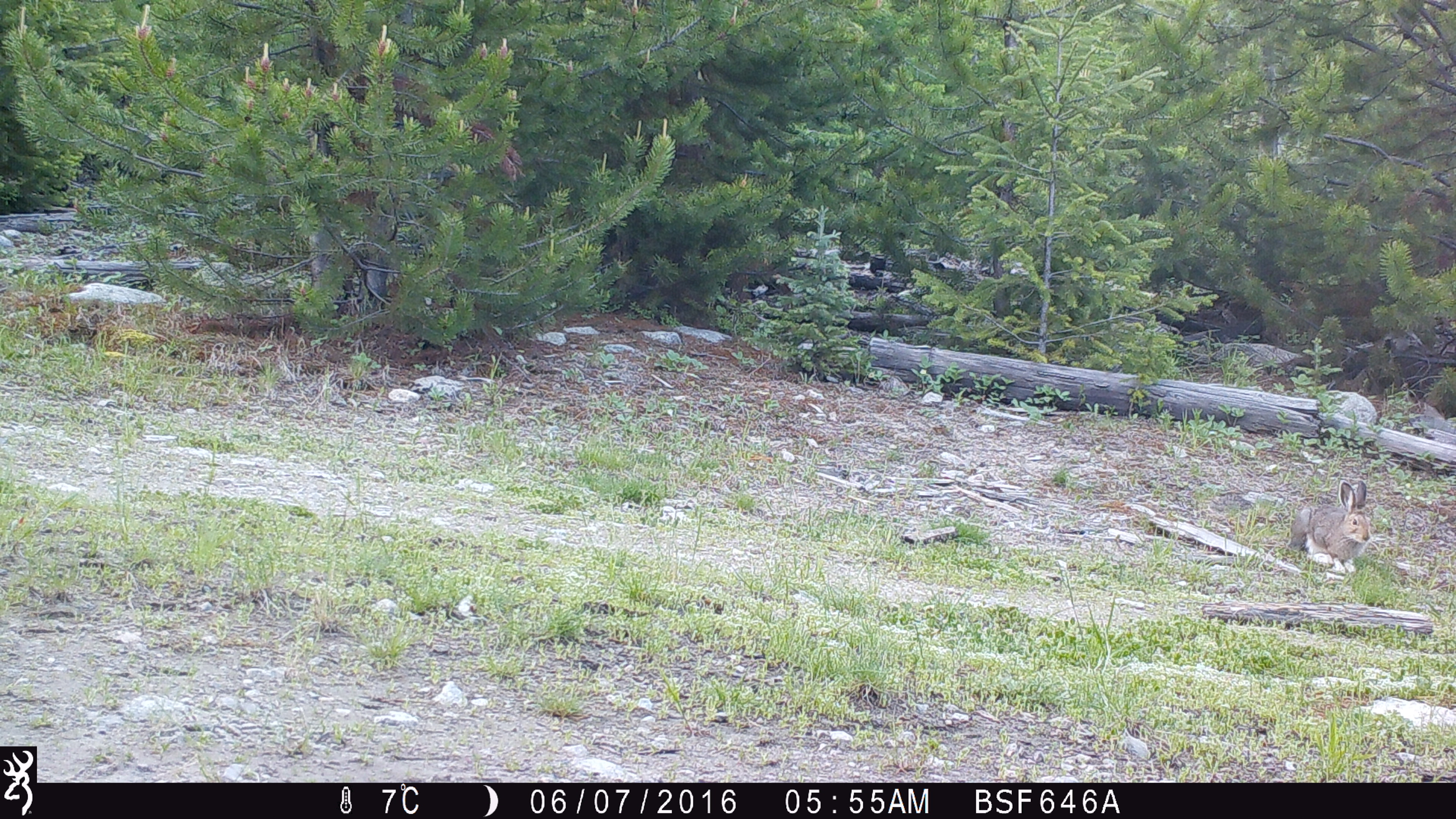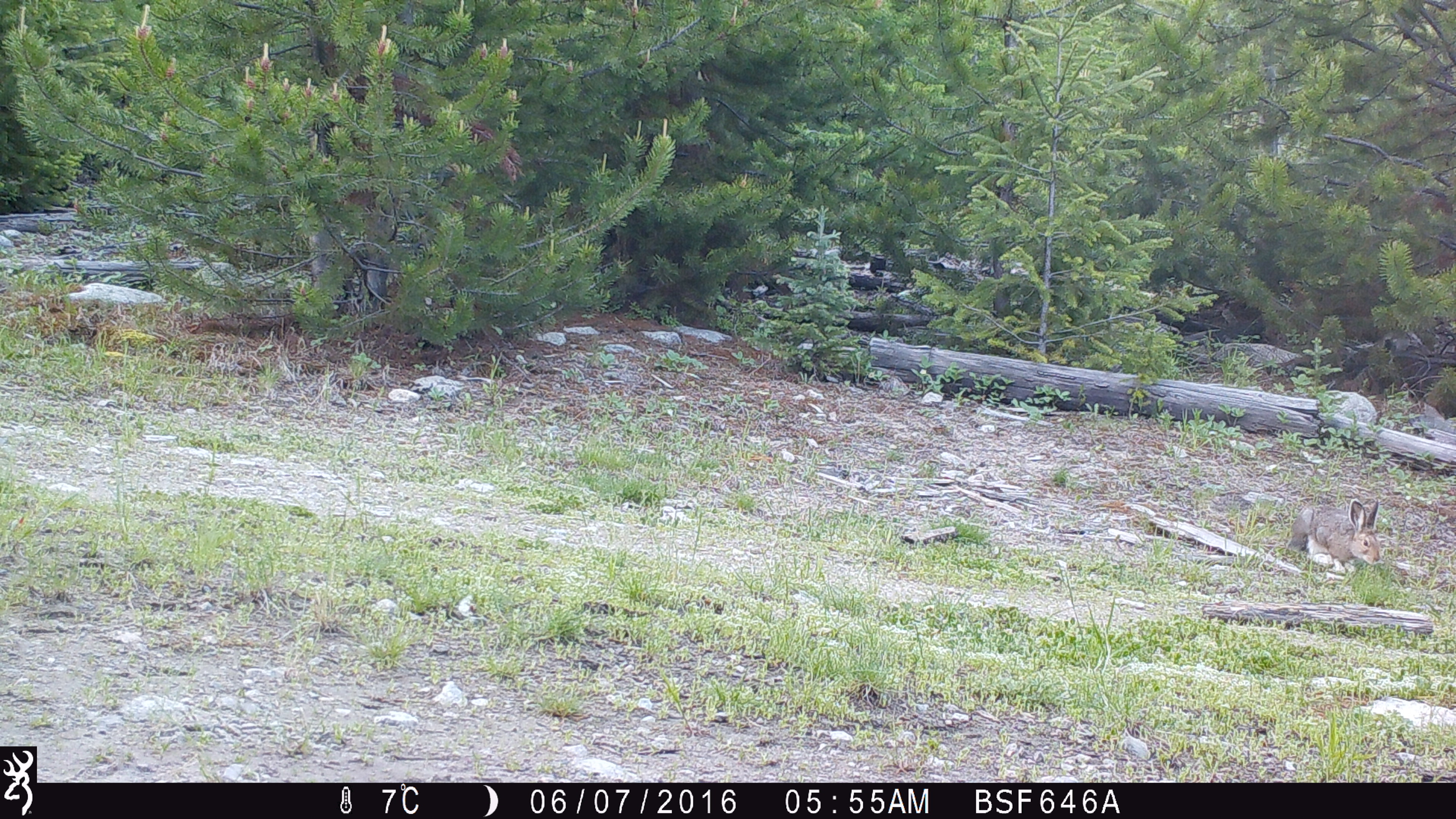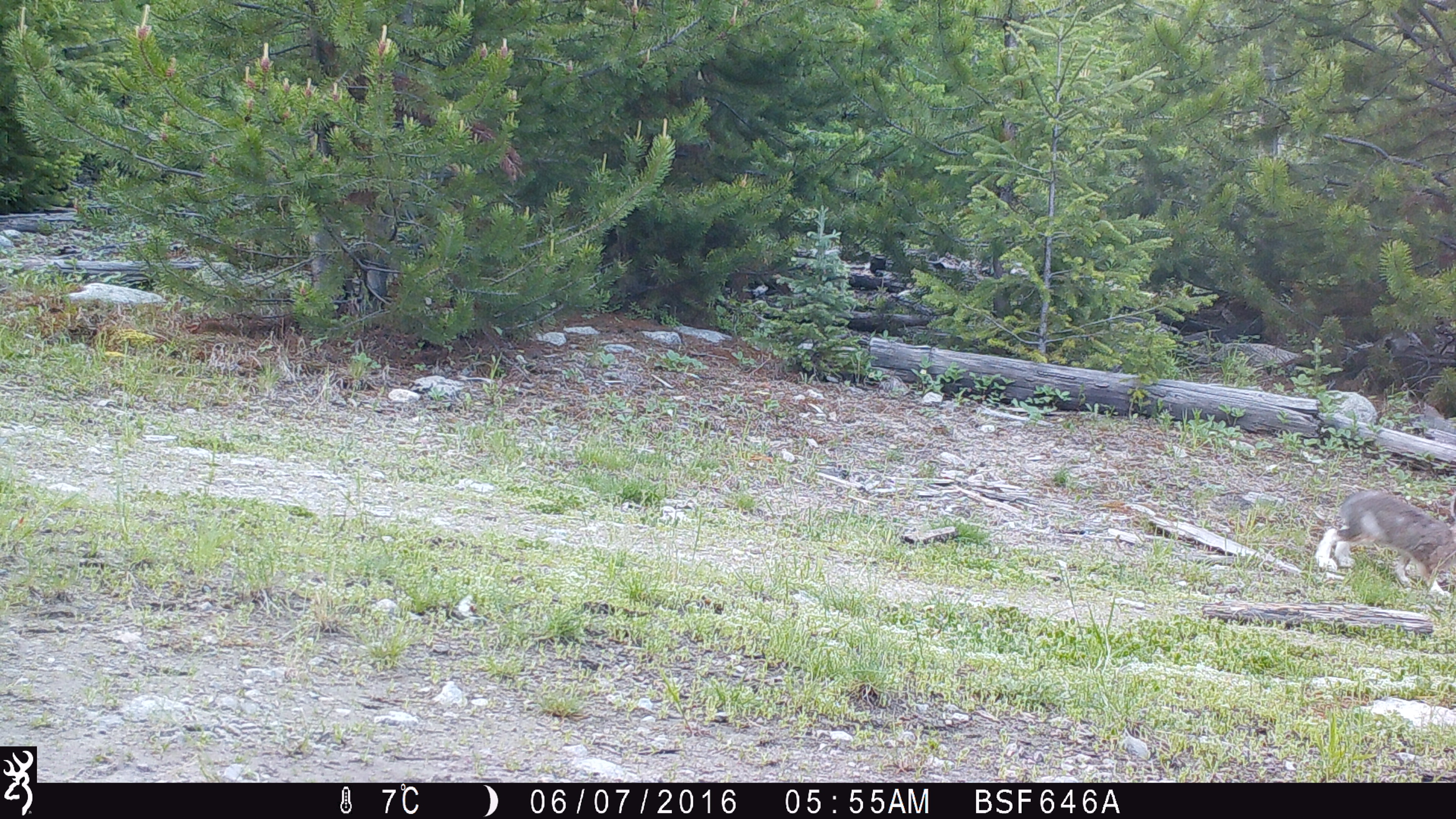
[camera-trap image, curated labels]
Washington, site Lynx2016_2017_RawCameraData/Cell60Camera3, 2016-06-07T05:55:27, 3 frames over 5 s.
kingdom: Animalia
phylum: Chordata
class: Mammalia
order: Lagomorpha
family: Leporidae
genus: Lepus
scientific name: Lepus americanus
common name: snowshoe hare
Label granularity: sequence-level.